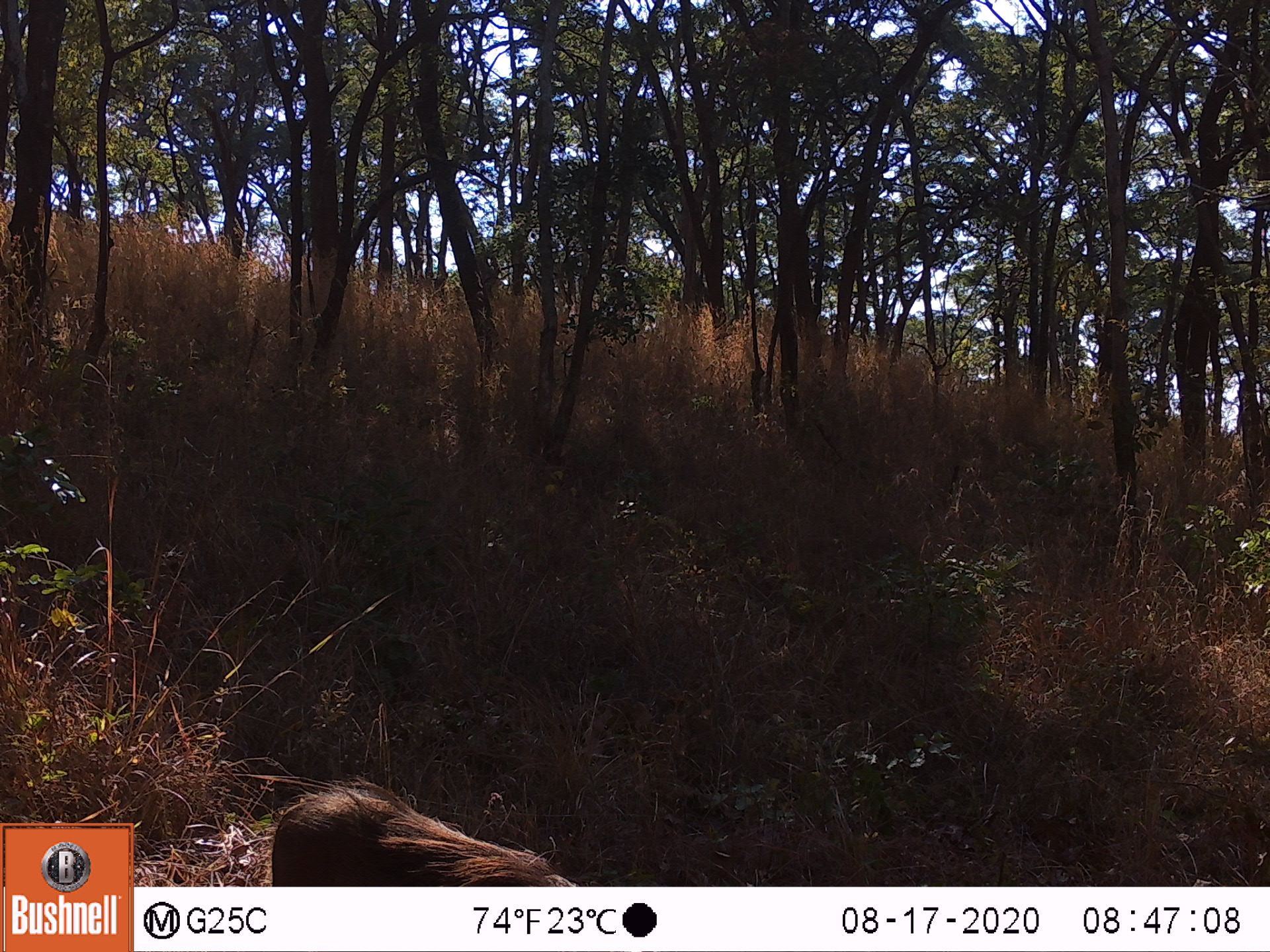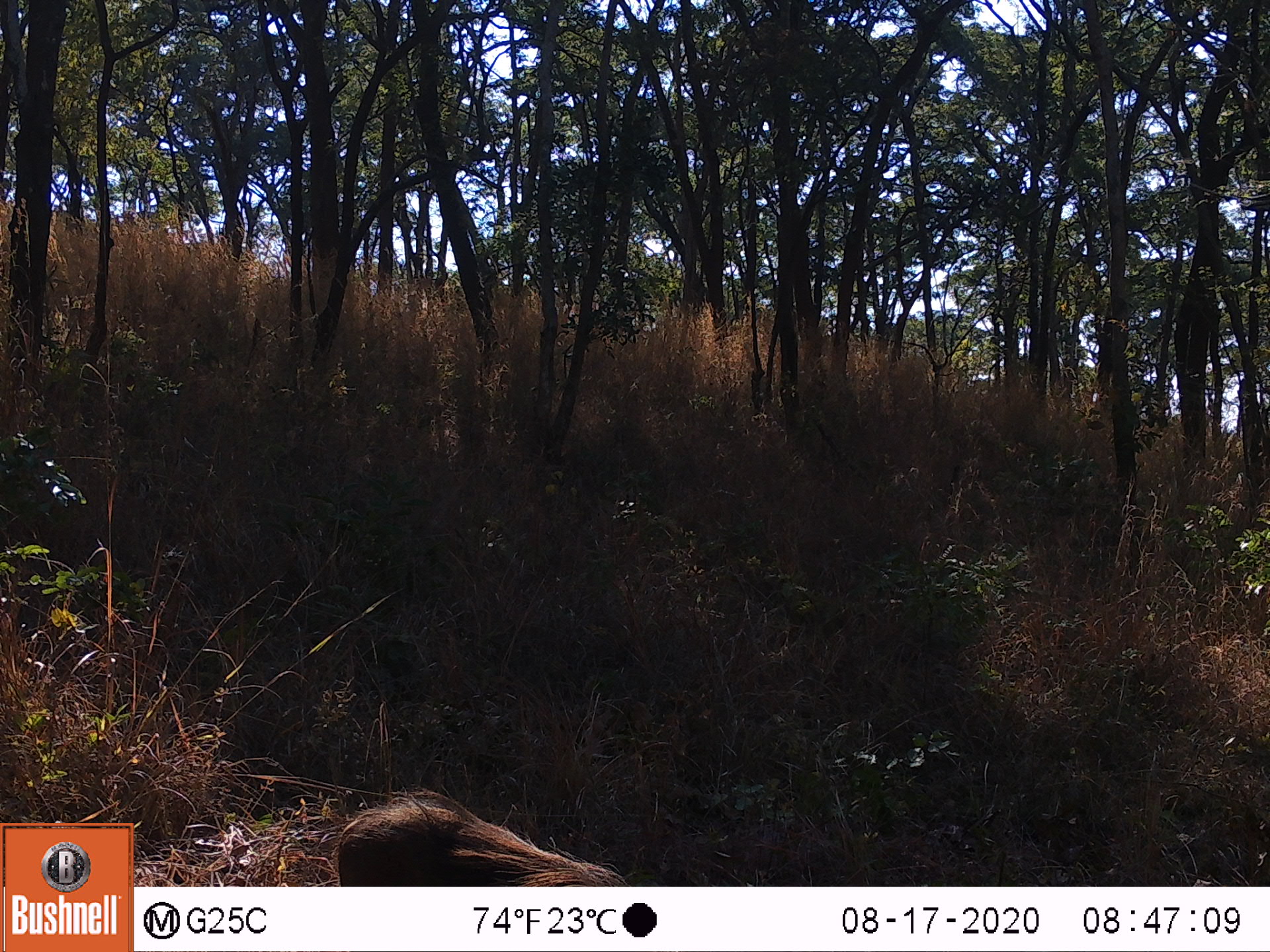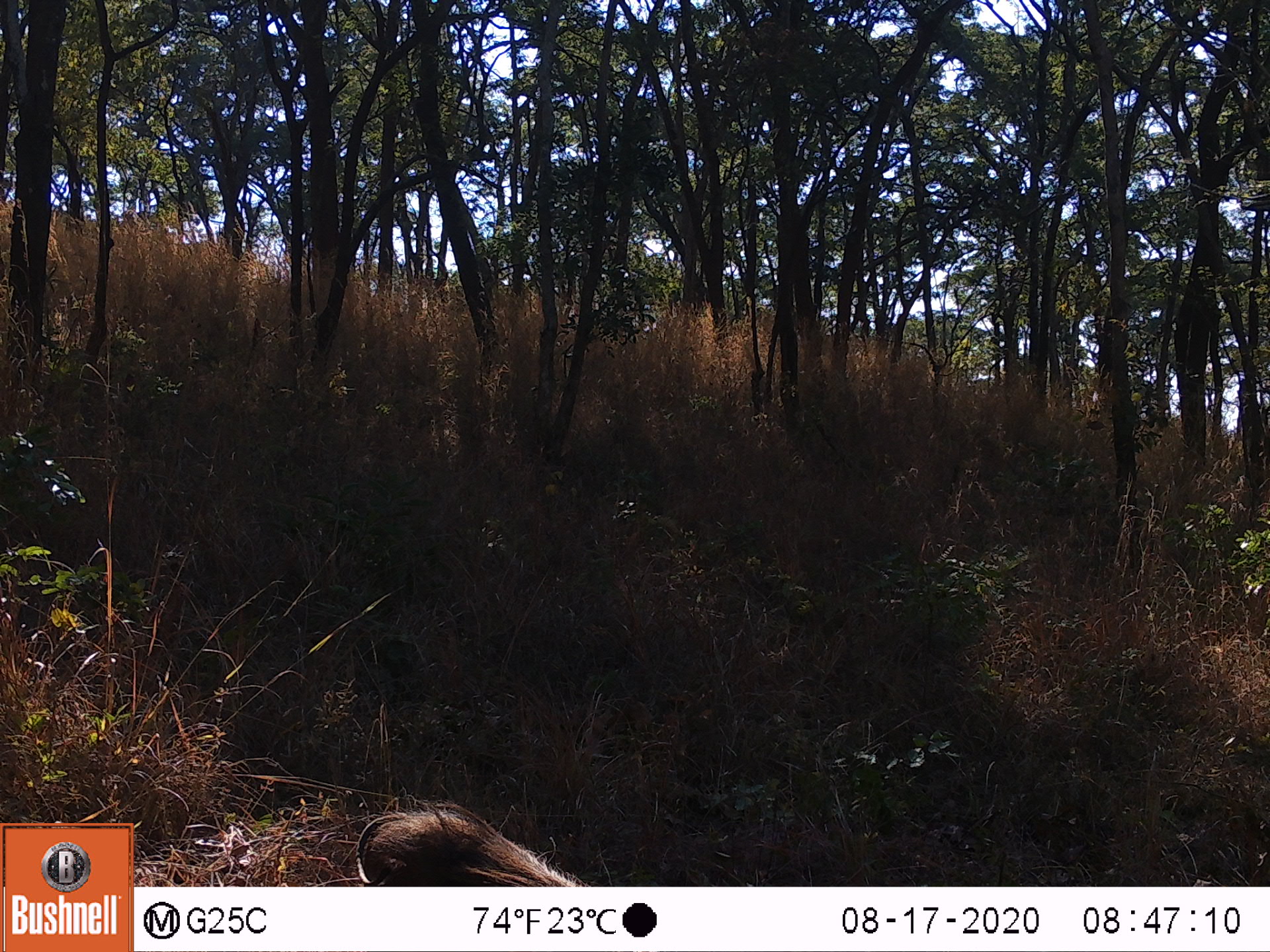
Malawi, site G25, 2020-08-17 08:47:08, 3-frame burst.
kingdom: Animalia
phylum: Chordata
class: Mammalia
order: Artiodactyla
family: Suidae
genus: Phacochoerus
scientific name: Phacochoerus africanus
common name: common warthog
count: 1